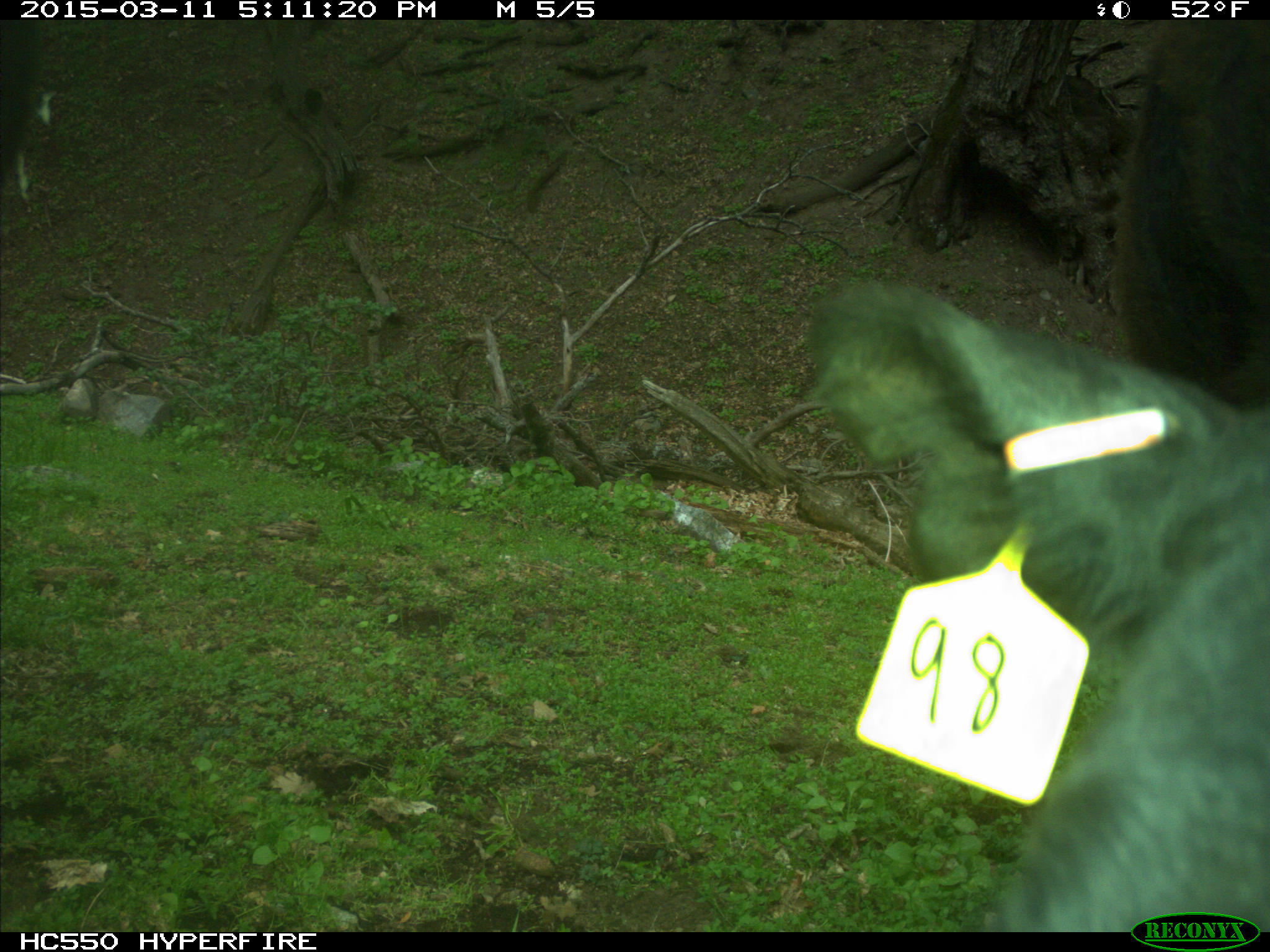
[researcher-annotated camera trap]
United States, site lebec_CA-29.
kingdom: Animalia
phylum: Chordata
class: Mammalia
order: Artiodactyla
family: Bovidae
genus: Bos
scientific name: Bos taurus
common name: domestic cow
Bos taurus (domestic cow).